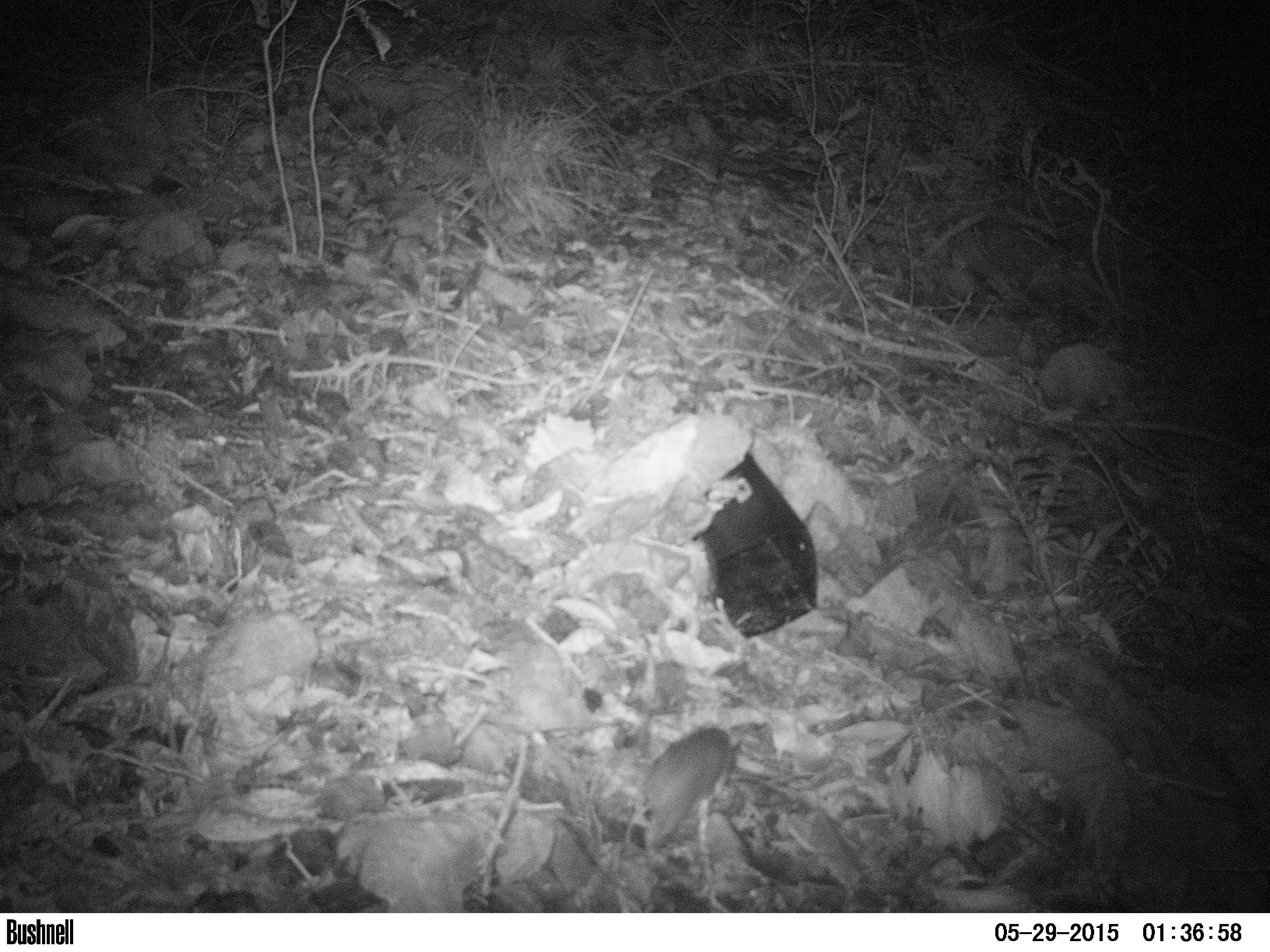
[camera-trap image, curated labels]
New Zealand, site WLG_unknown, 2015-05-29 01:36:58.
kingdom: Animalia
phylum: Chordata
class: Mammalia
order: Rodentia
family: Muridae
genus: Rattus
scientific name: Rattus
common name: rat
Rat (Rattus).